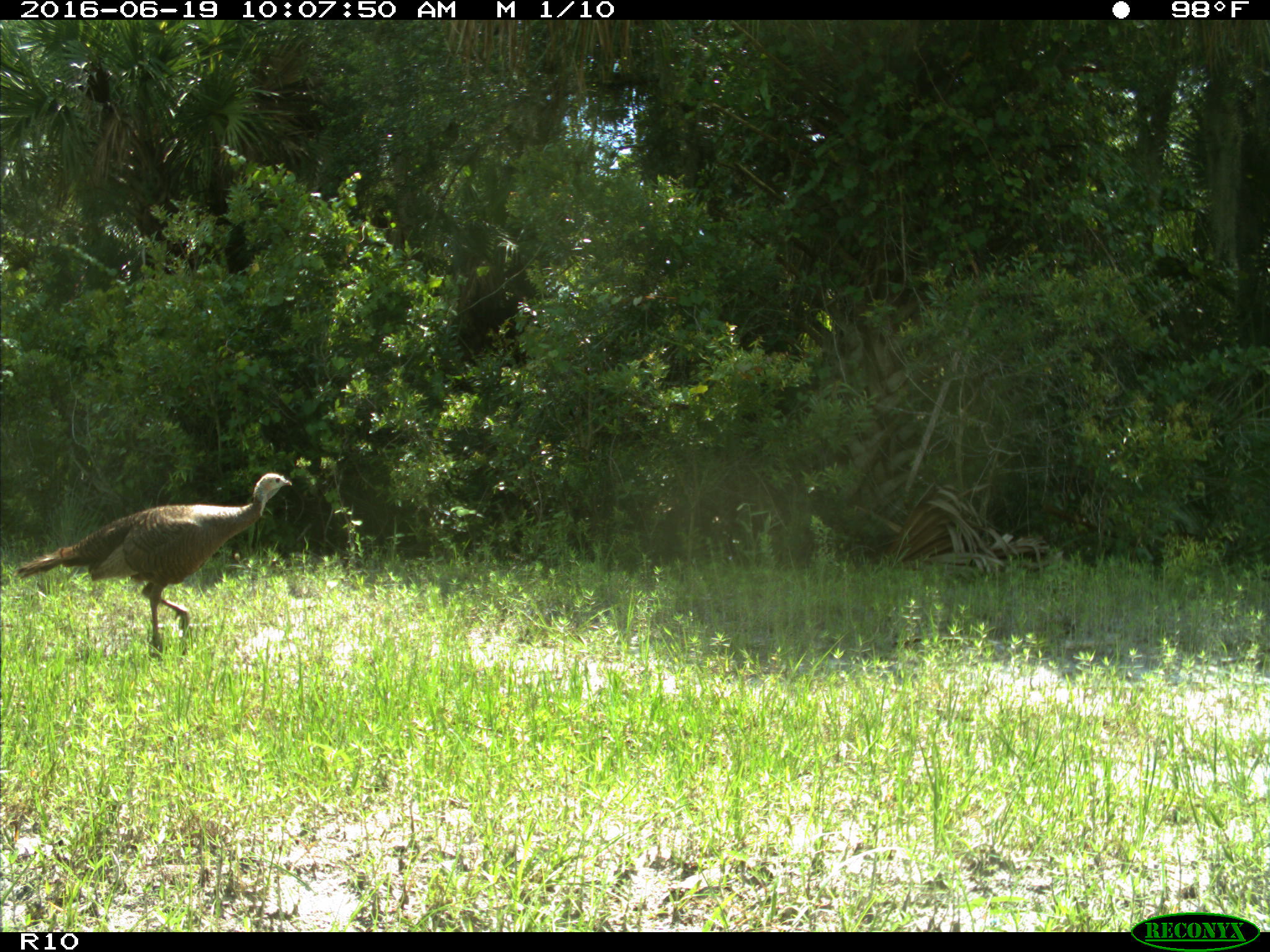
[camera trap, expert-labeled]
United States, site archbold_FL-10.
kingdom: Animalia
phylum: Chordata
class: Aves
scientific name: Aves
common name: birds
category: unidentified bird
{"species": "unidentified bird (birds) (Aves)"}